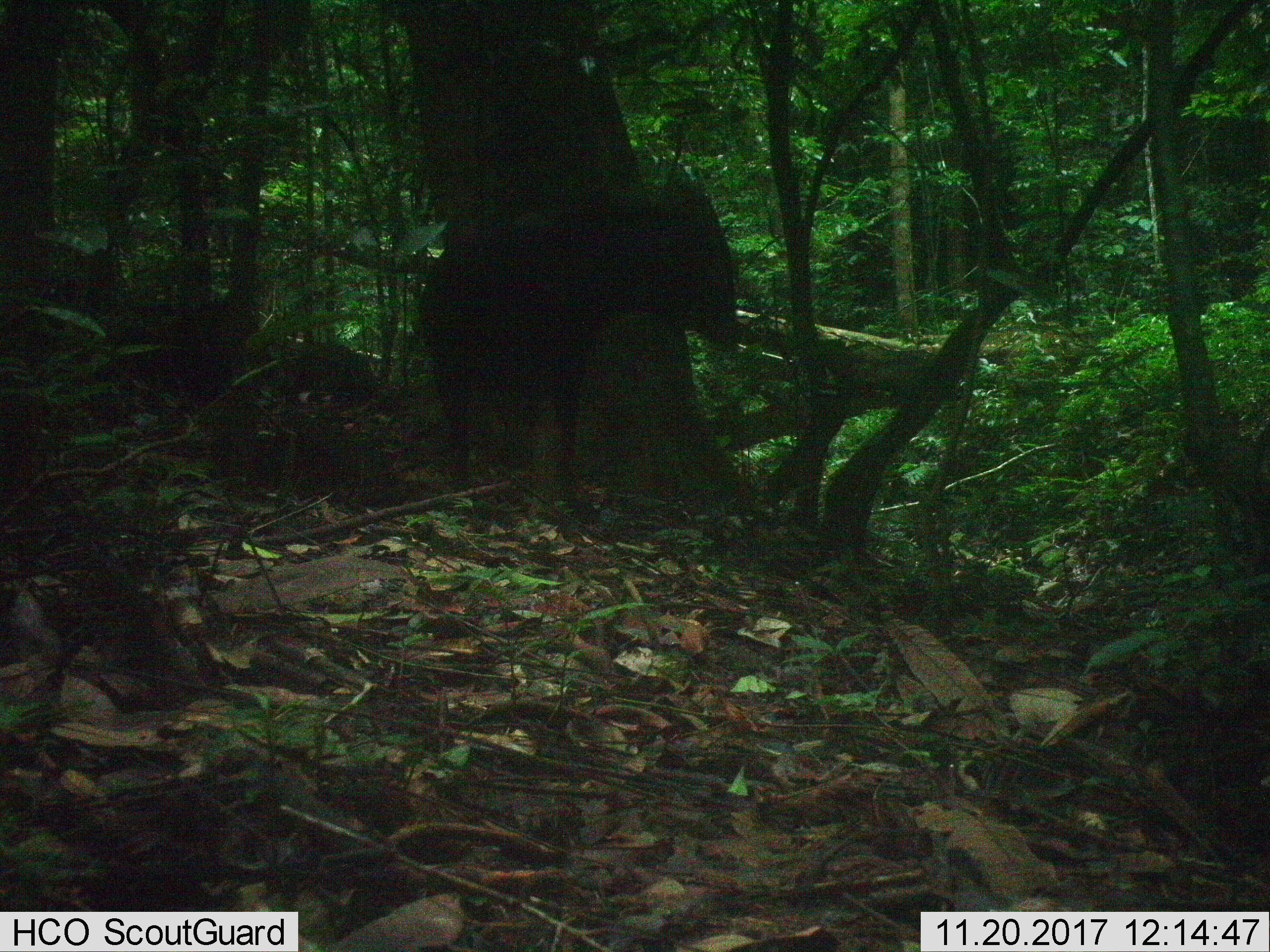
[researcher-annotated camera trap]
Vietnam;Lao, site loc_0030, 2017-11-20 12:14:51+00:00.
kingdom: Animalia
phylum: Chordata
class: Mammalia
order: Artiodactyla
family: Bovidae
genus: Capricornis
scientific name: Capricornis sumatraensis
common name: chinese serow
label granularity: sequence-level